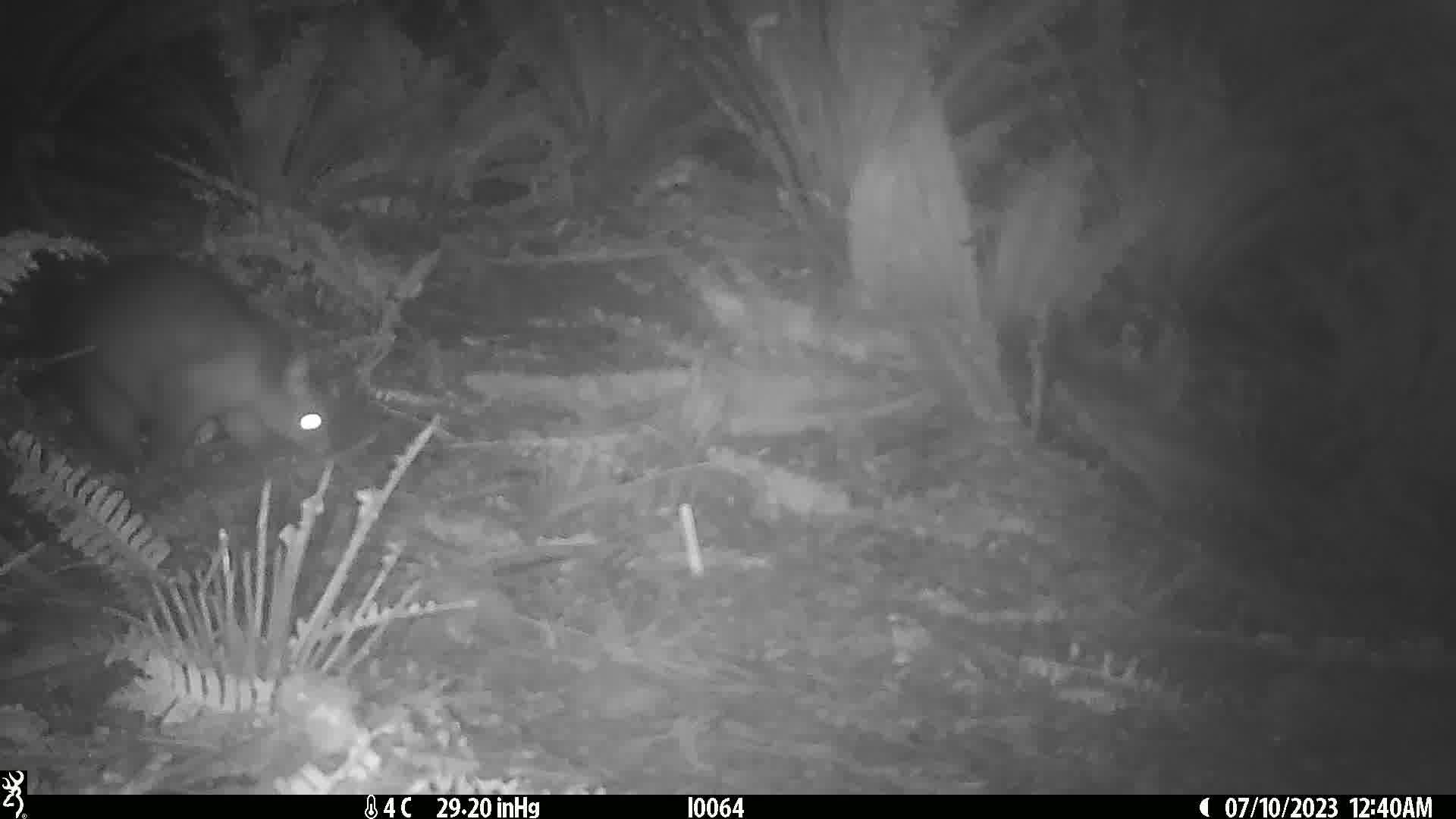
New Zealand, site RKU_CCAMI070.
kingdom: Animalia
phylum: Chordata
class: Mammalia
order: Diprotodontia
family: Phalangeridae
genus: Trichosurus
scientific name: Trichosurus vulpecula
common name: common brushtail possum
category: possum